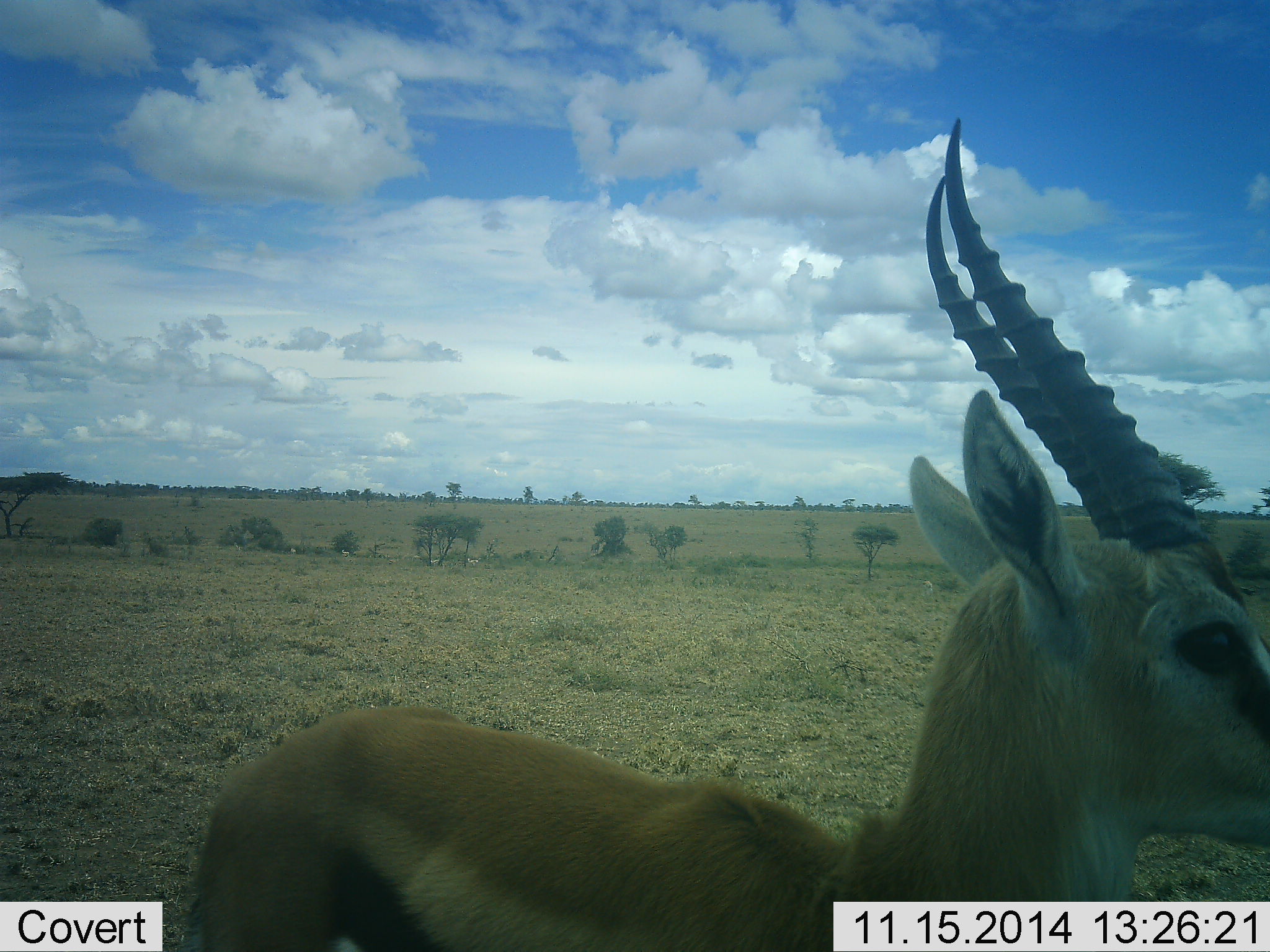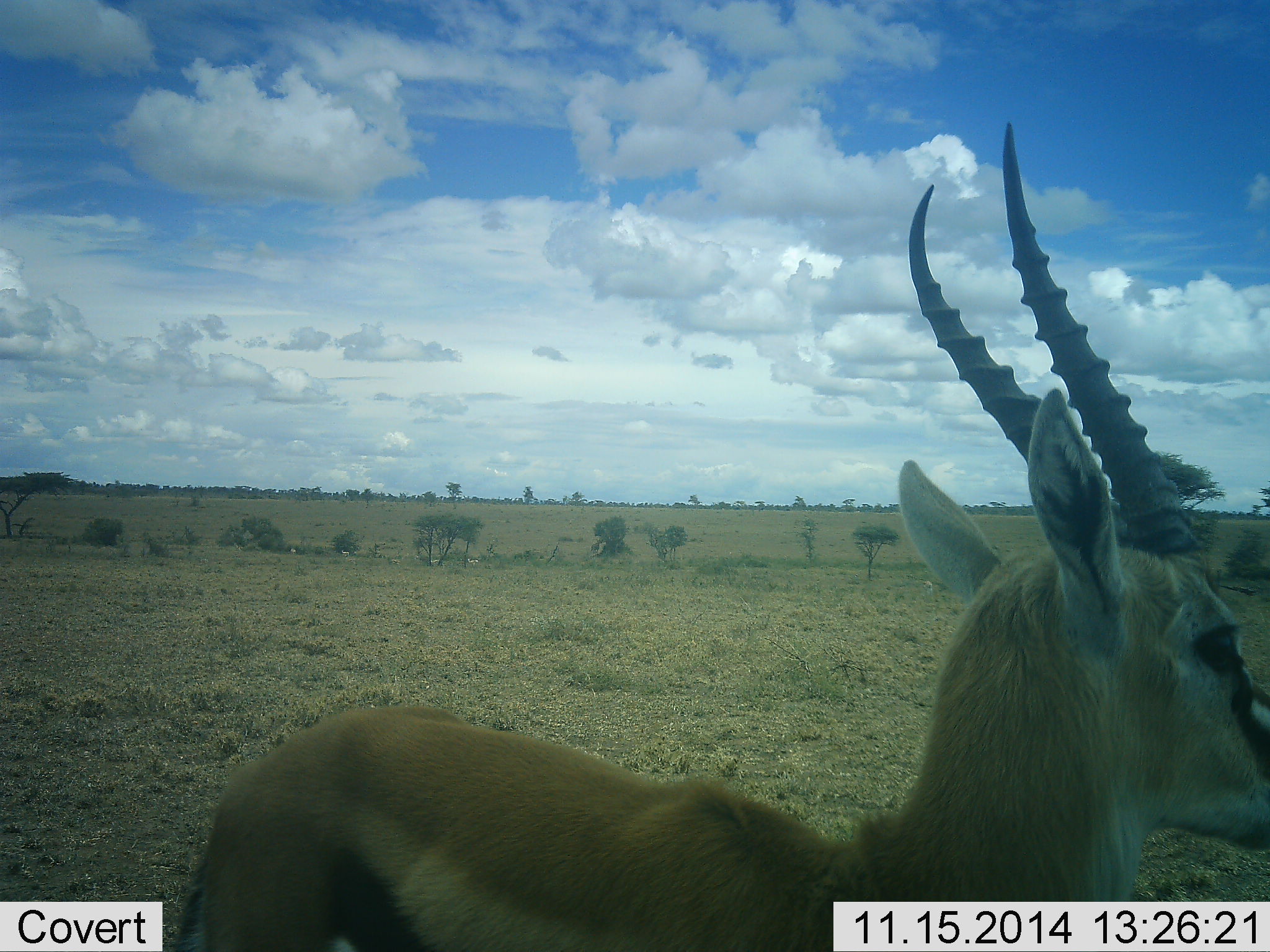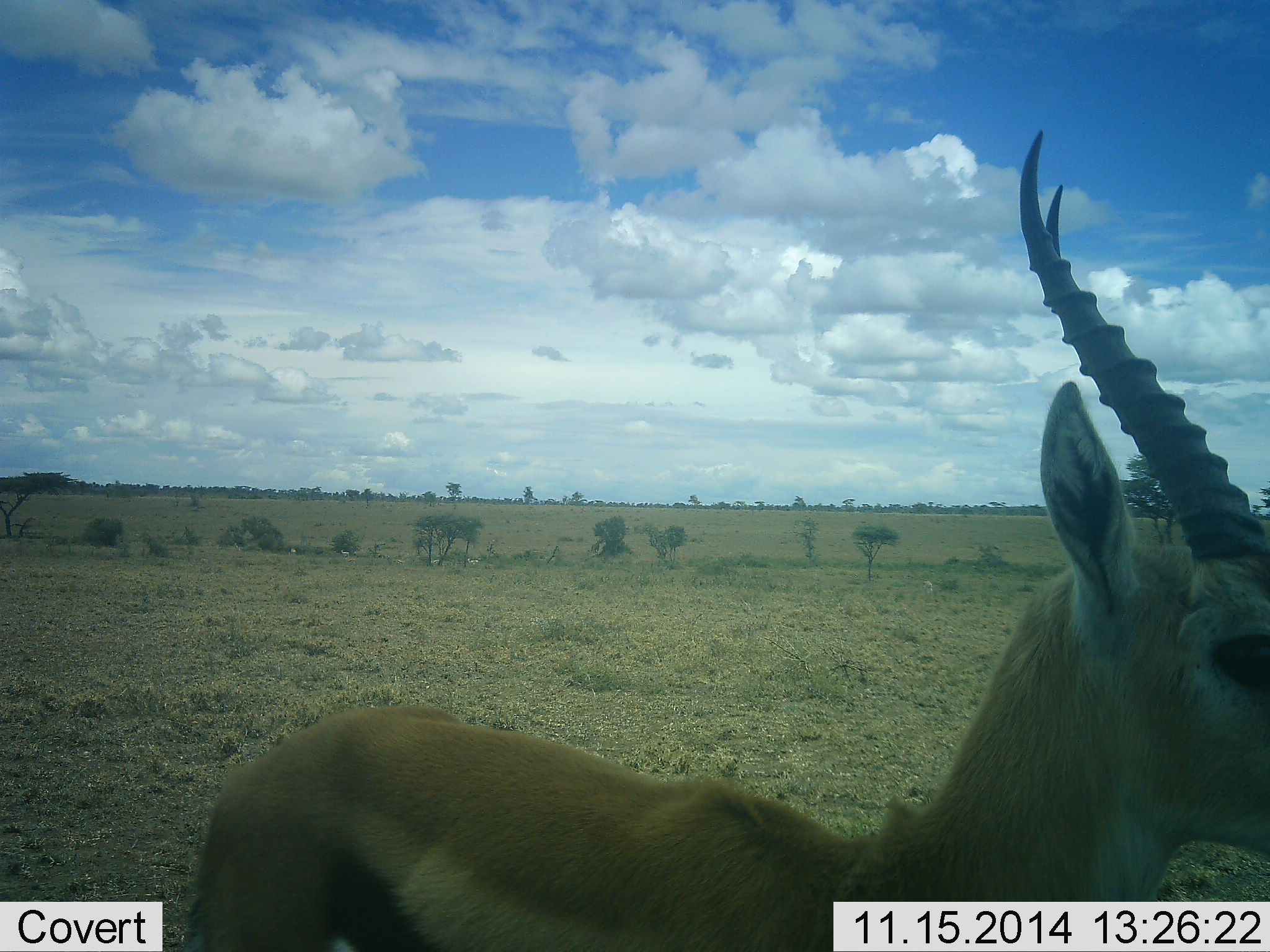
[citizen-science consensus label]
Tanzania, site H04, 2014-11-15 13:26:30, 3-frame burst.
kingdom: Animalia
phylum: Chordata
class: Mammalia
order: Artiodactyla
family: Bovidae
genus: Eudorcas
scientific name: Eudorcas thomsonii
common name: thomson's gazelle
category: gazellethomsons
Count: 1.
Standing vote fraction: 100%.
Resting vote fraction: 0%.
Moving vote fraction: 0%.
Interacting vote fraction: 0%.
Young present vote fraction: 0%.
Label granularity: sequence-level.